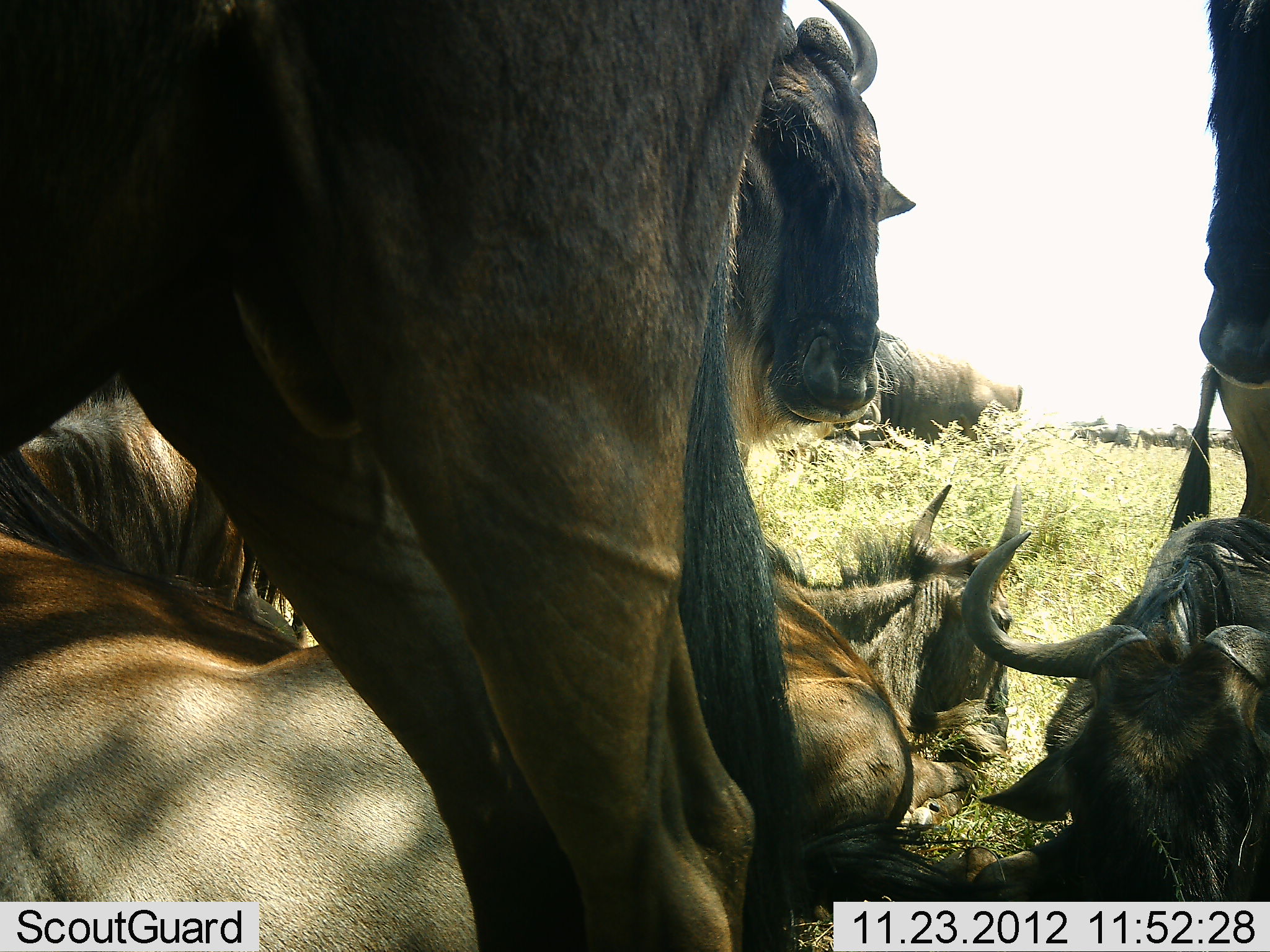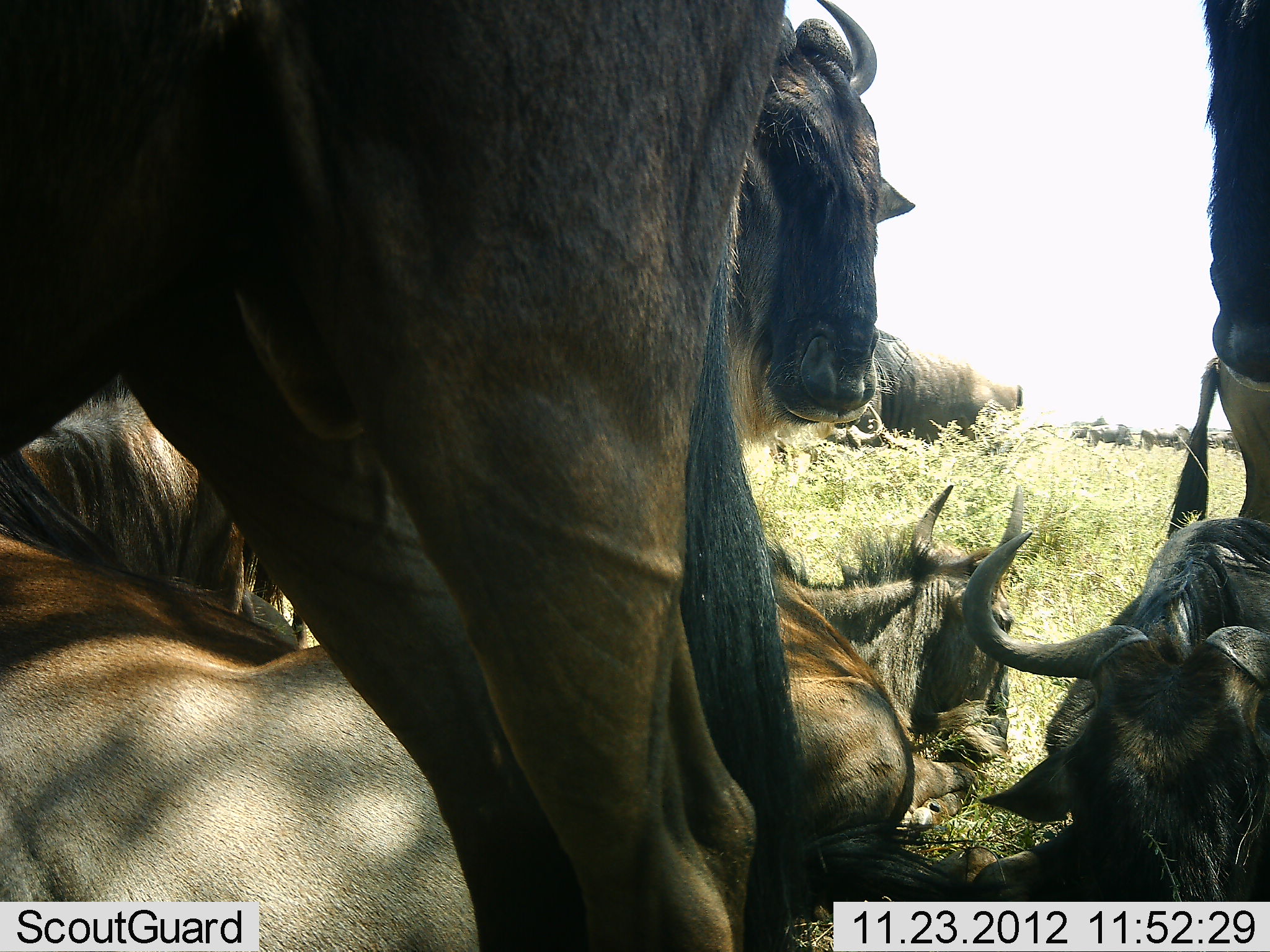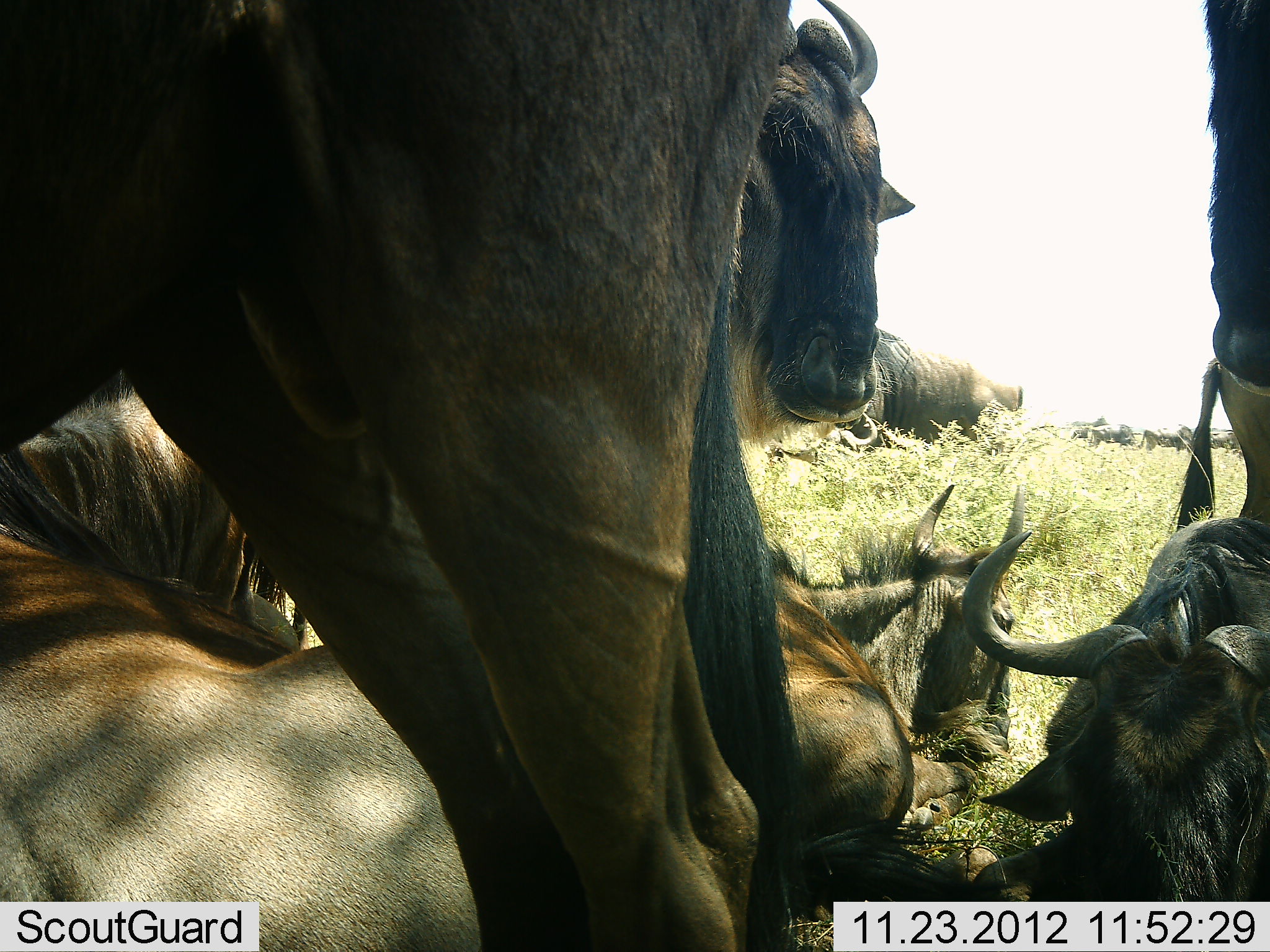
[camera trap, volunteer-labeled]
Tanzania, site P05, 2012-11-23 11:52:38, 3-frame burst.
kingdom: Animalia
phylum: Chordata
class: Mammalia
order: Artiodactyla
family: Bovidae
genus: Connochaetes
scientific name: Connochaetes taurinus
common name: blue wildebeest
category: wildebeest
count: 11-50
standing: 90%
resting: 100%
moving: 10%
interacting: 0%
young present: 20%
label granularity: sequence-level